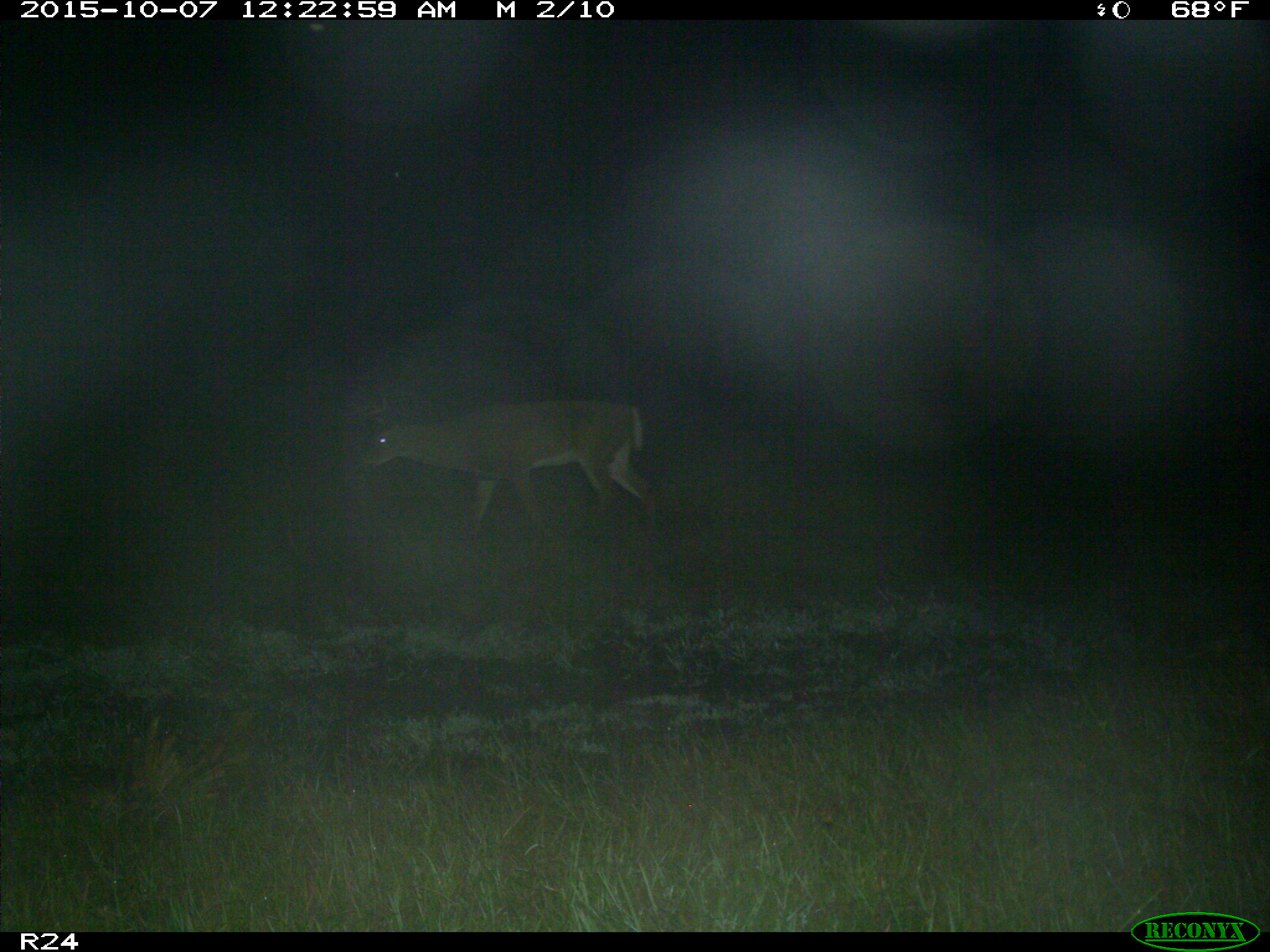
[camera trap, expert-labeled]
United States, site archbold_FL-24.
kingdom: Animalia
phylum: Chordata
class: Mammalia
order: Artiodactyla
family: Cervidae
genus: Odocoileus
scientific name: Odocoileus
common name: deer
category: unidentified deer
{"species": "unidentified deer (deer) (Odocoileus)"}